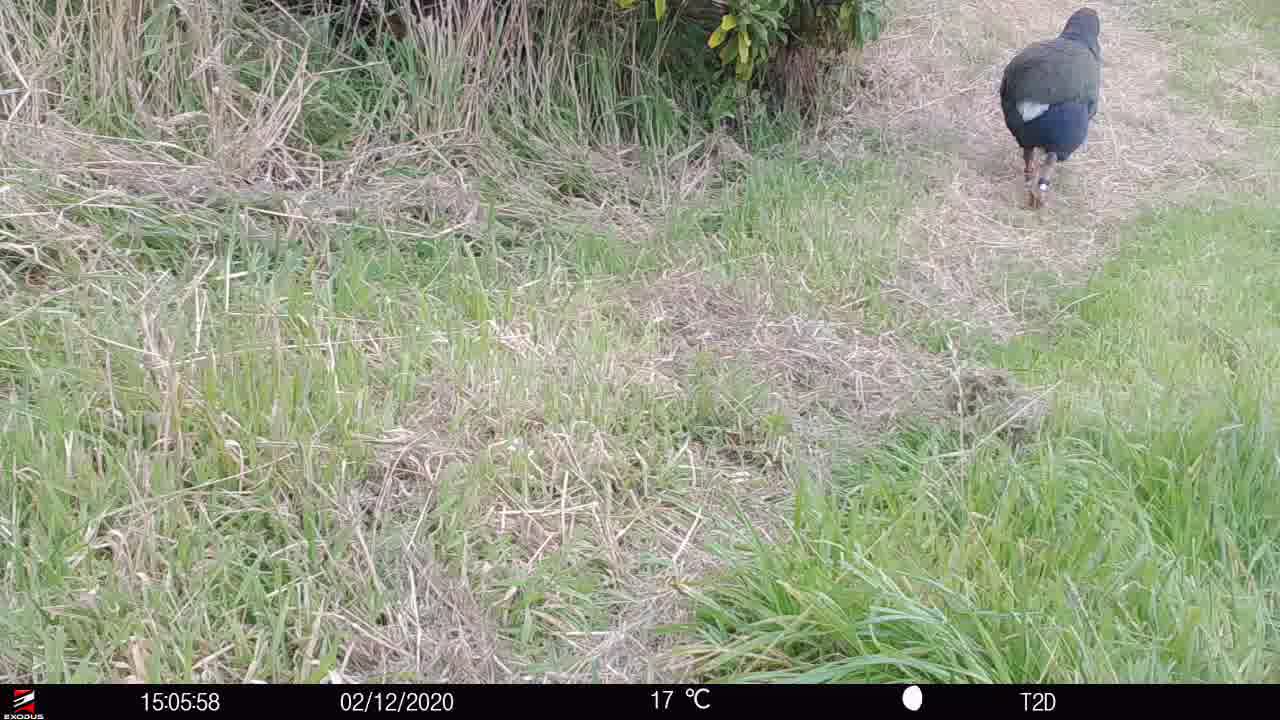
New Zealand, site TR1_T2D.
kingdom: Animalia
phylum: Chordata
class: Aves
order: Gruiformes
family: Rallidae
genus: Porphyrio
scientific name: Porphyrio mantelli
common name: takahe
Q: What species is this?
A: Takahe (Porphyrio mantelli).